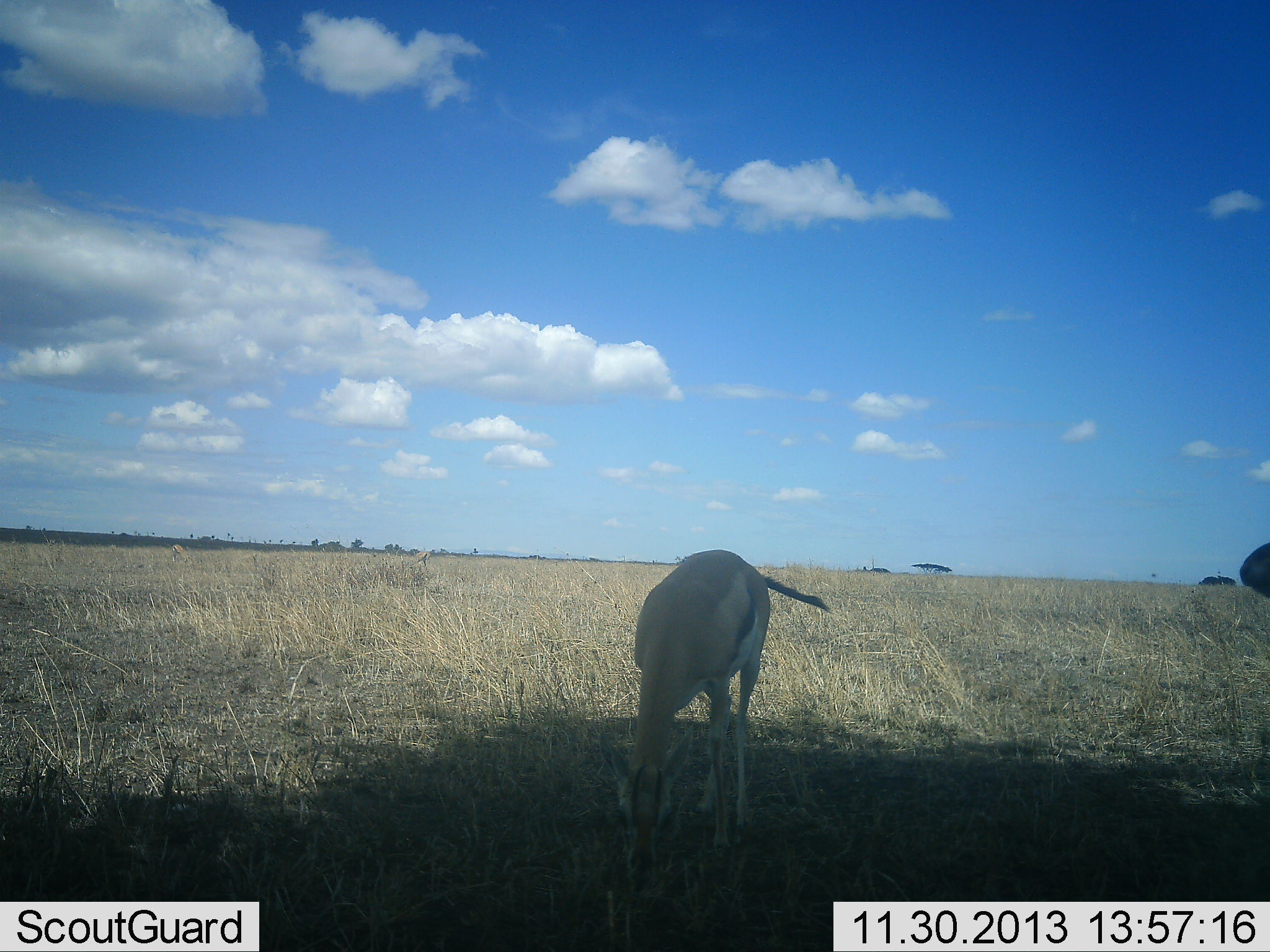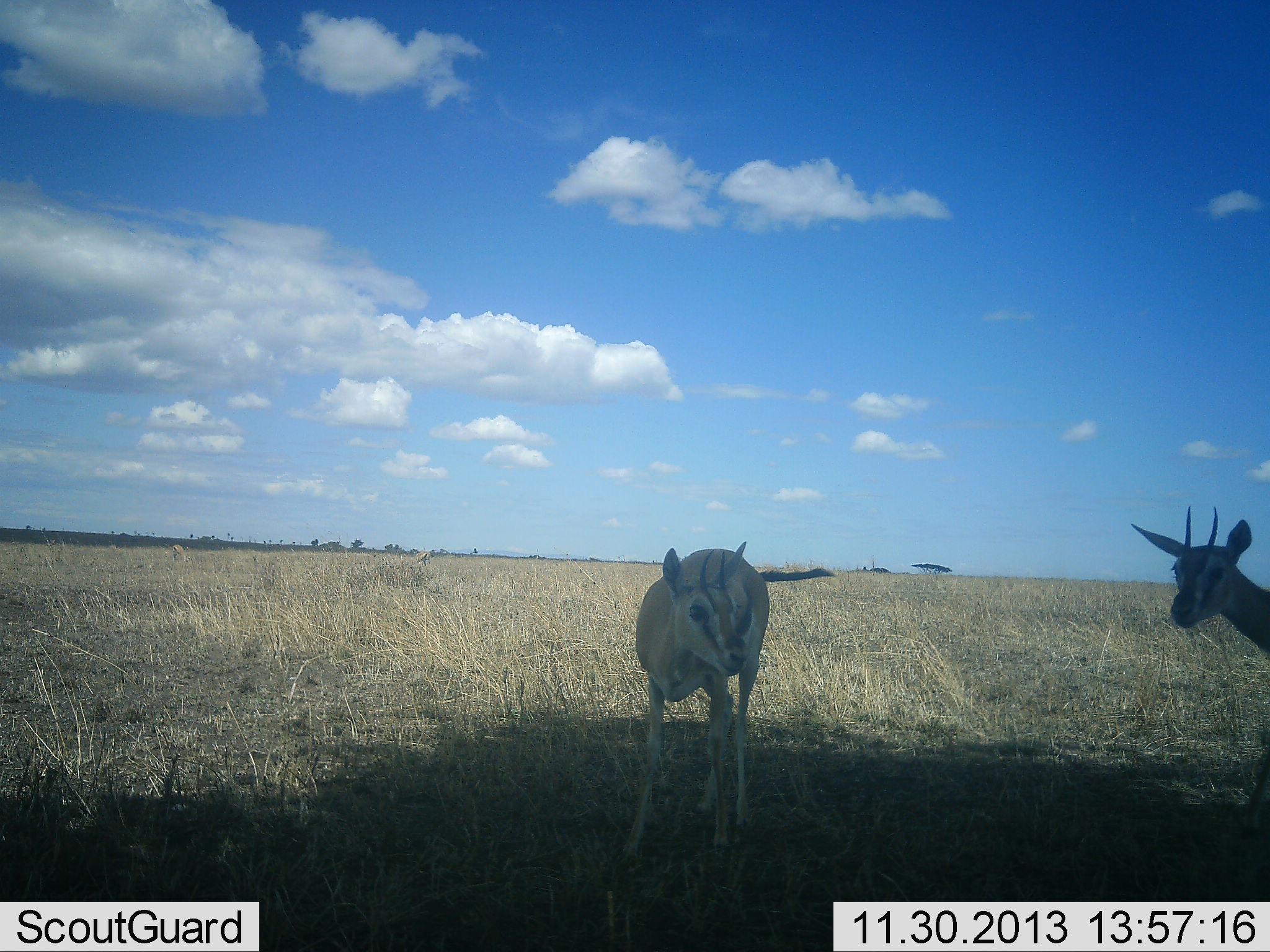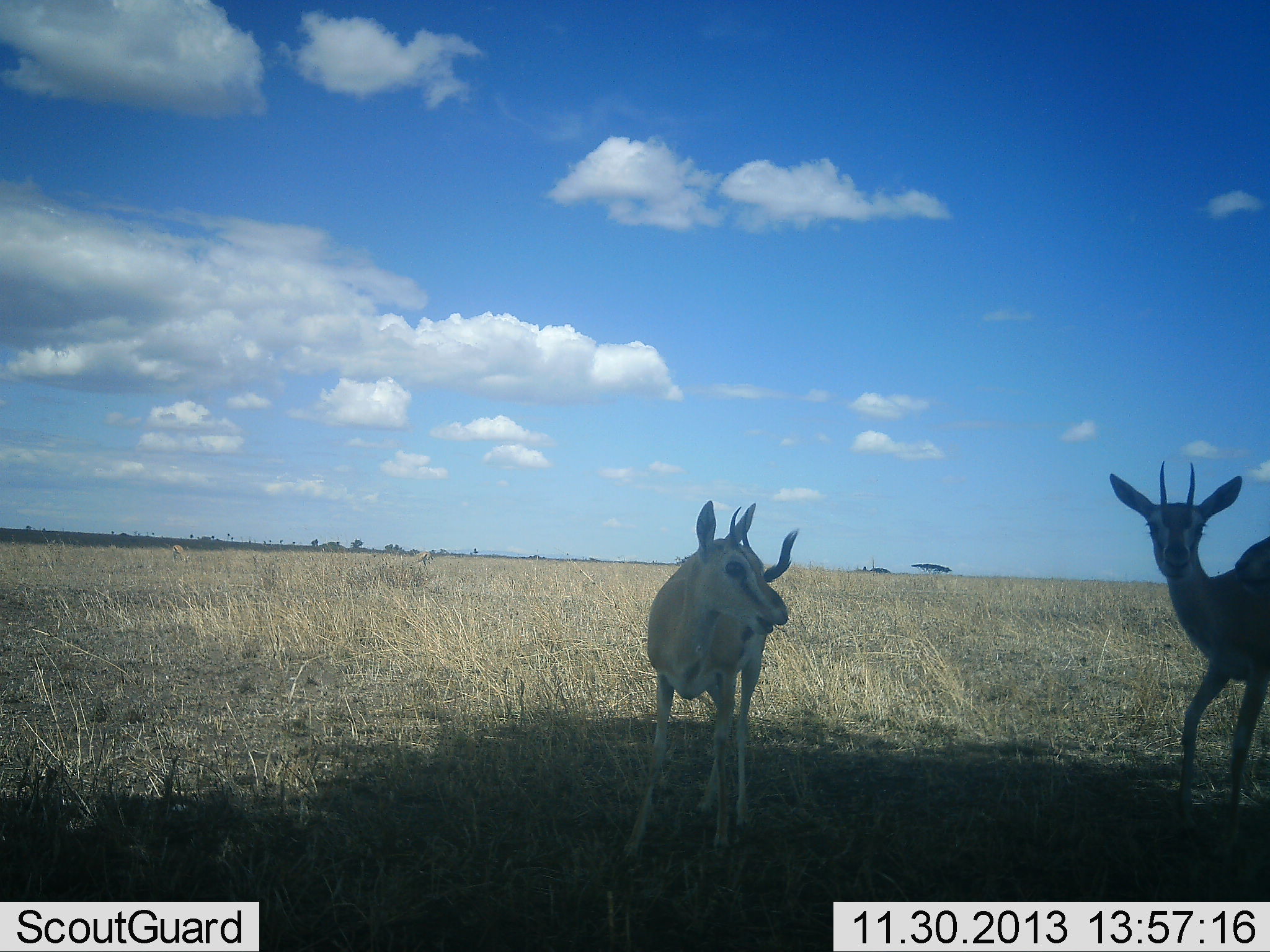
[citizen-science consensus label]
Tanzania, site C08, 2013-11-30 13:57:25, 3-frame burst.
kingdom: Animalia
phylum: Chordata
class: Mammalia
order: Artiodactyla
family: Bovidae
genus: Eudorcas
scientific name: Eudorcas thomsonii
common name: thomson's gazelle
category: gazellethomsons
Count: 2.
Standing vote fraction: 70%.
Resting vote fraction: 0%.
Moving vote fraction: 40%.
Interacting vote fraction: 0%.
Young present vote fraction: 0%.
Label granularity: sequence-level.